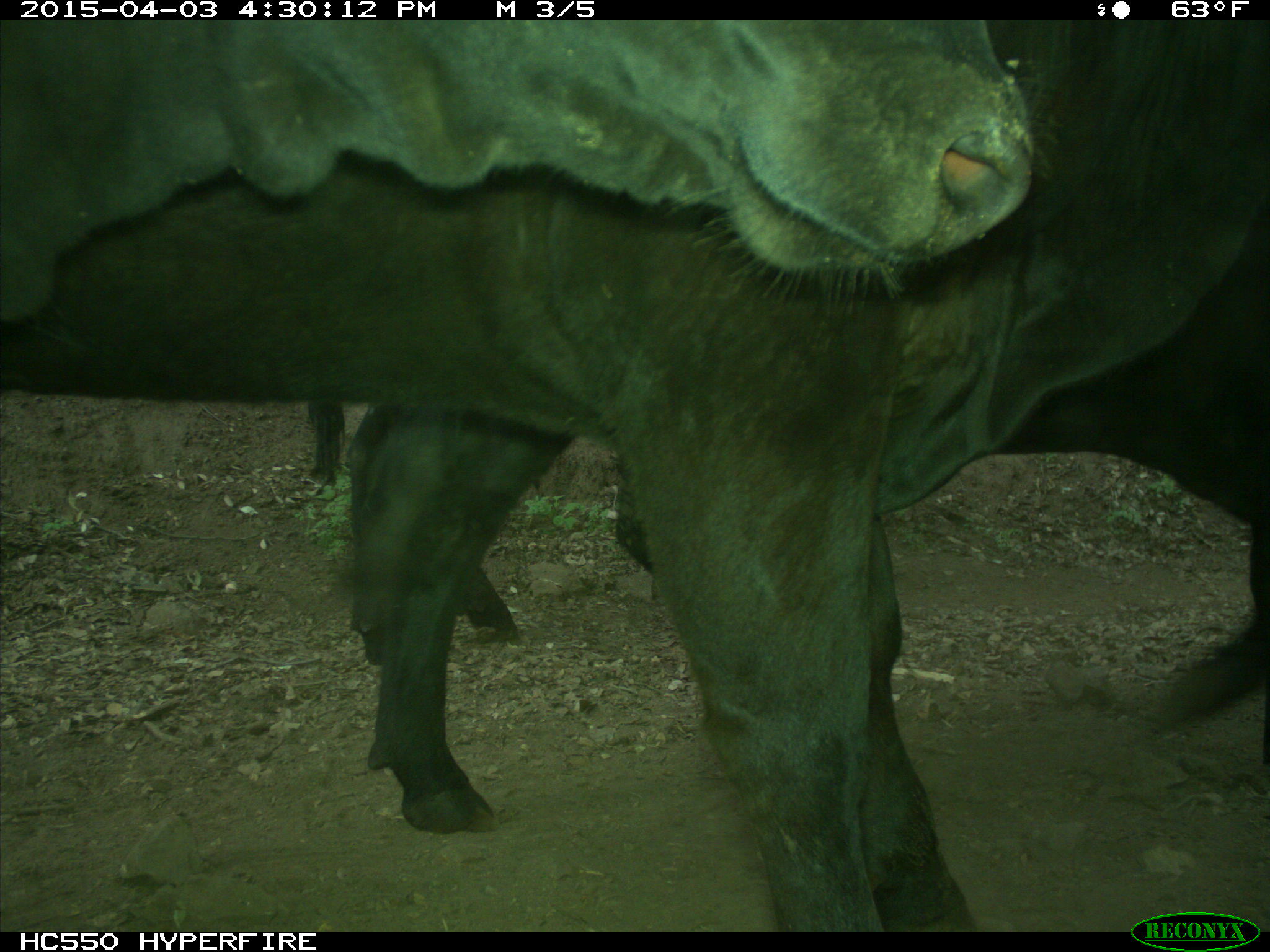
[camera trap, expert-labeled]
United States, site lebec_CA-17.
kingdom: Animalia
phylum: Chordata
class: Mammalia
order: Artiodactyla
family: Bovidae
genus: Bos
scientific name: Bos taurus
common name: domestic cow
Bos taurus (domestic cow).